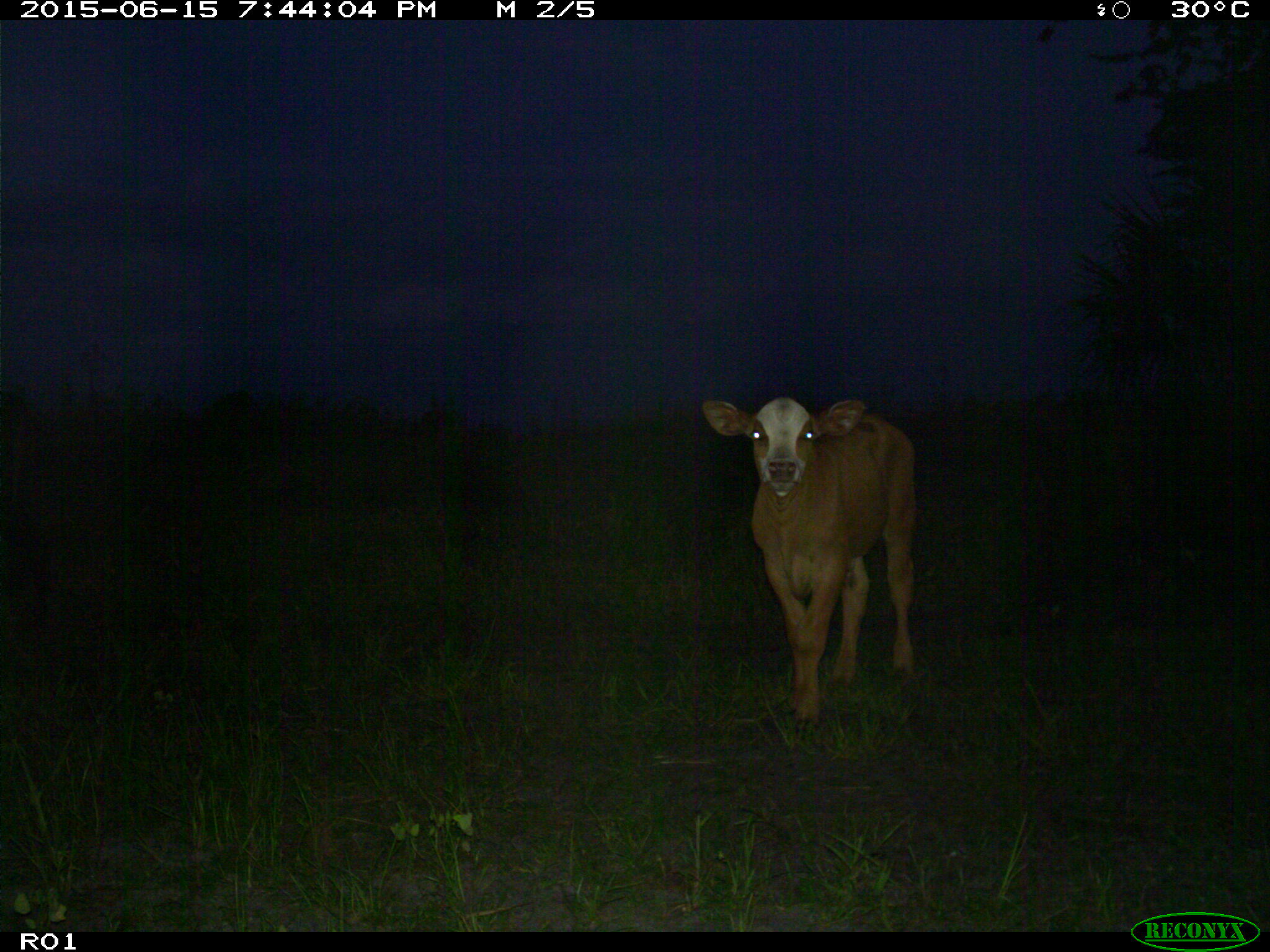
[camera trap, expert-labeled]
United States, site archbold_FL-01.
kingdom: Animalia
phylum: Chordata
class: Mammalia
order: Artiodactyla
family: Bovidae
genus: Bos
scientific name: Bos taurus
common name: domestic cow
Bos taurus (domestic cow).